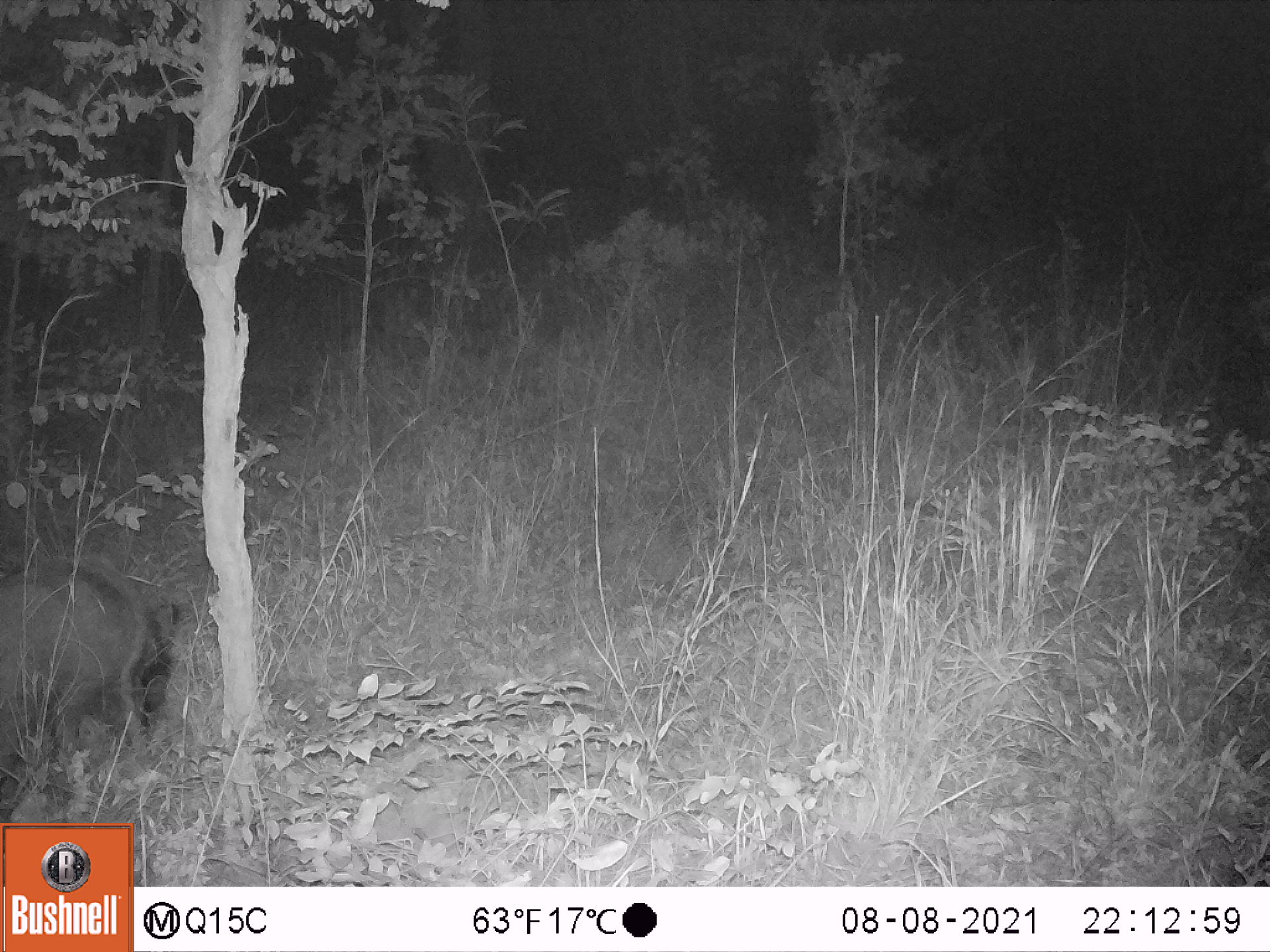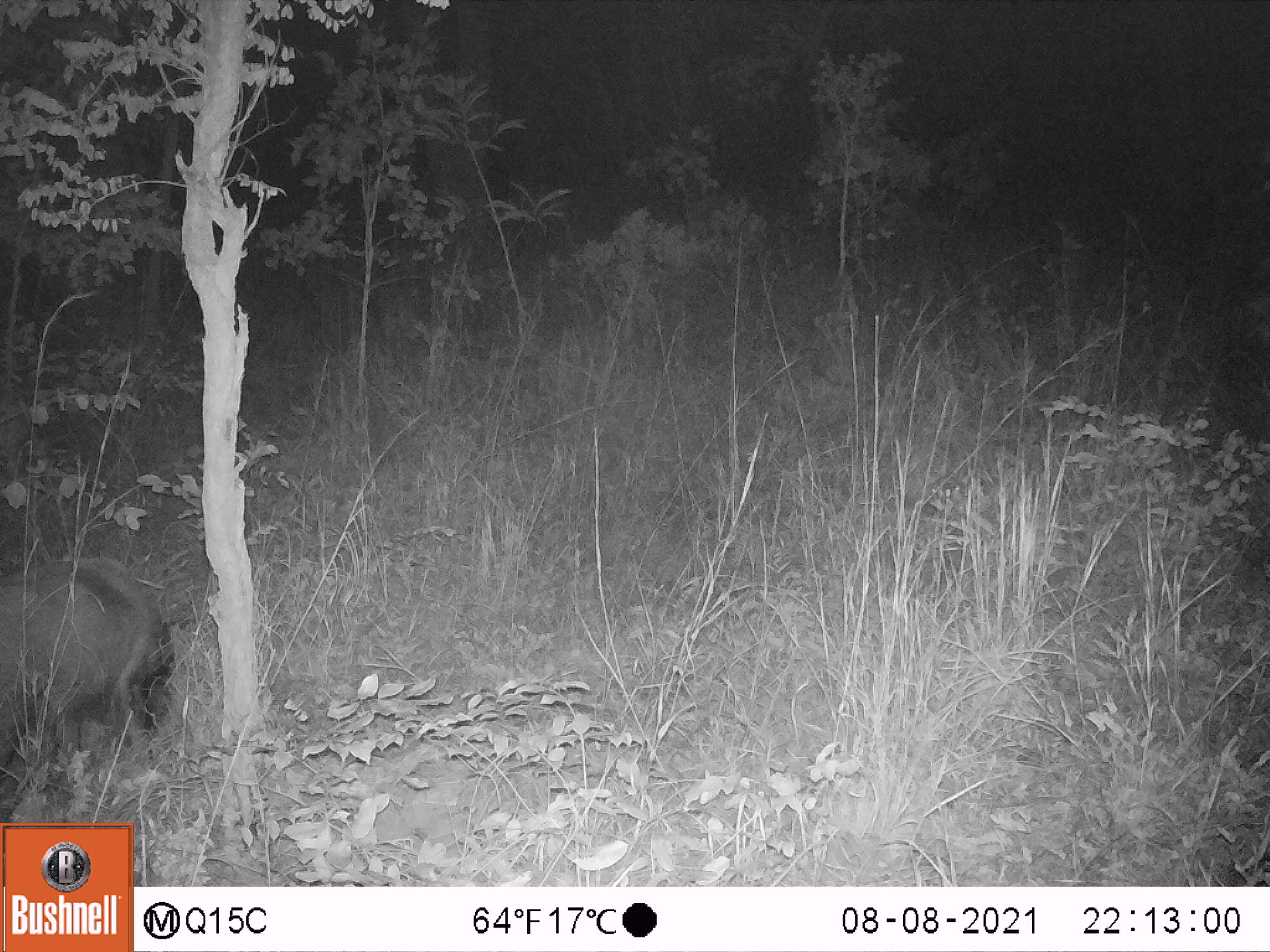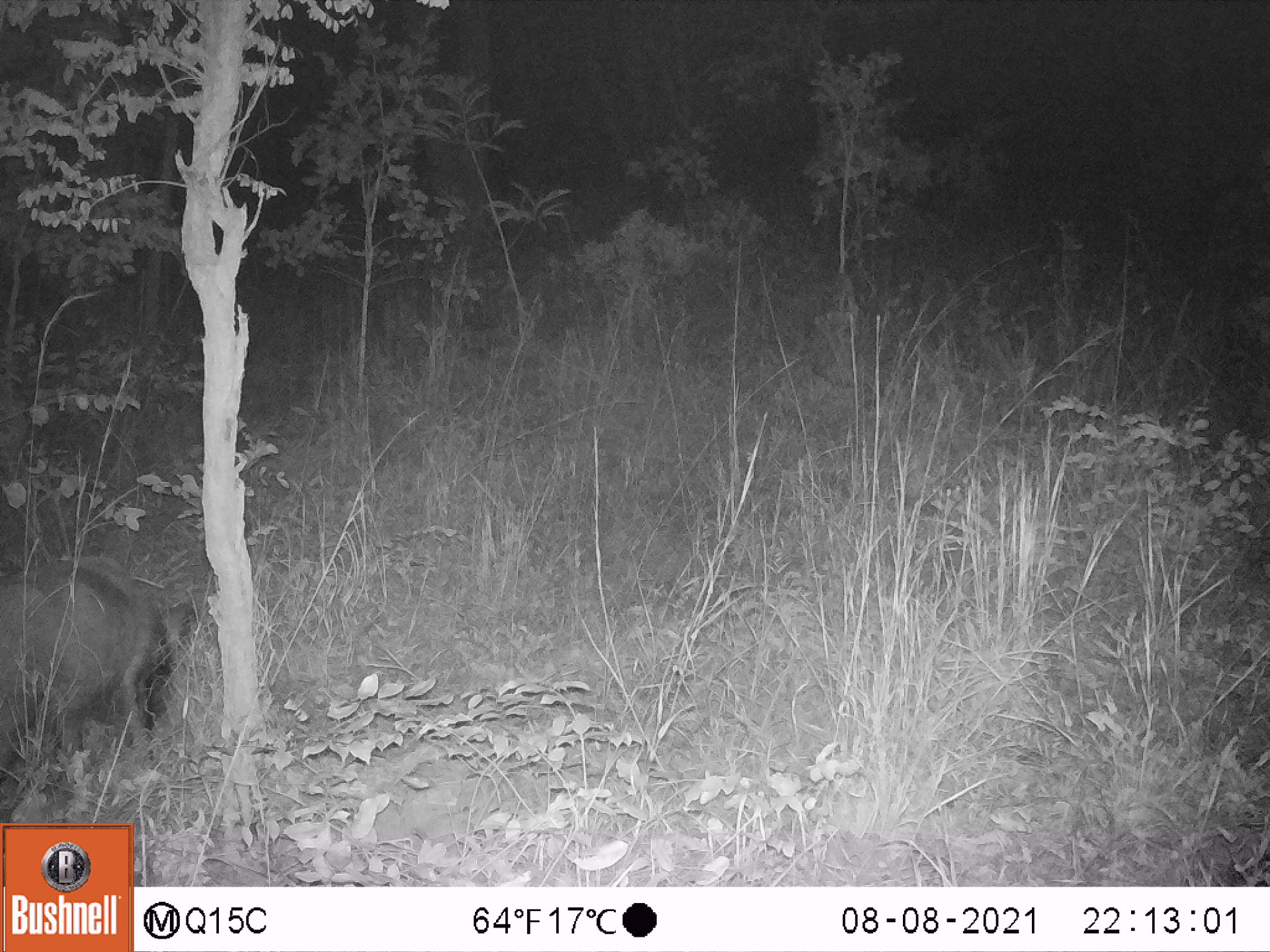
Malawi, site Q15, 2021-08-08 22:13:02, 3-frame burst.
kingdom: Animalia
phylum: Chordata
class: Mammalia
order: Artiodactyla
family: Suidae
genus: Potamochoerus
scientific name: Potamochoerus larvatus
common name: bushpig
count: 1